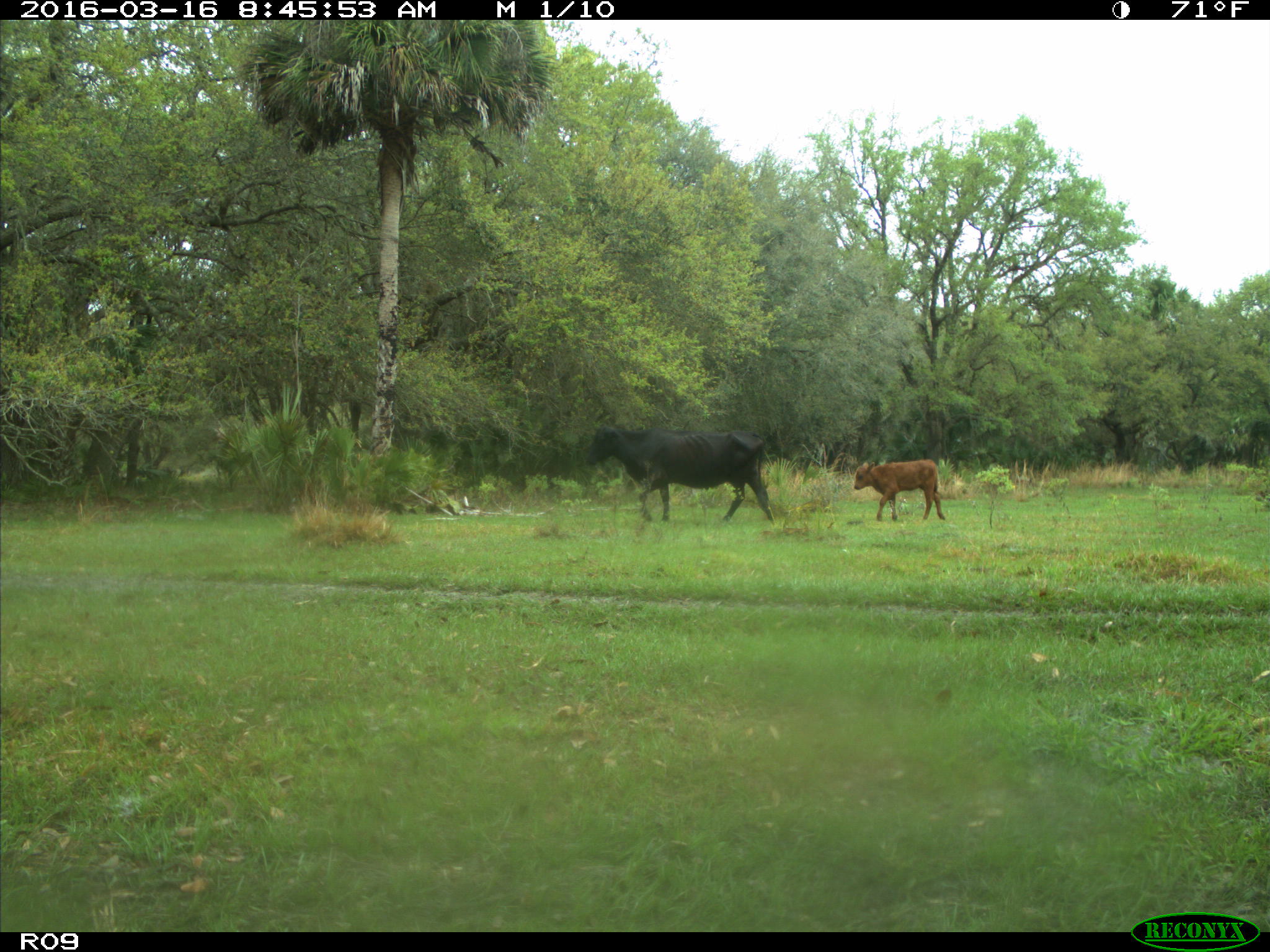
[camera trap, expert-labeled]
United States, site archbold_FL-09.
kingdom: Animalia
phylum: Chordata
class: Mammalia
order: Artiodactyla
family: Bovidae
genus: Bos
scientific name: Bos taurus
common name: domestic cow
Bos taurus (domestic cow).